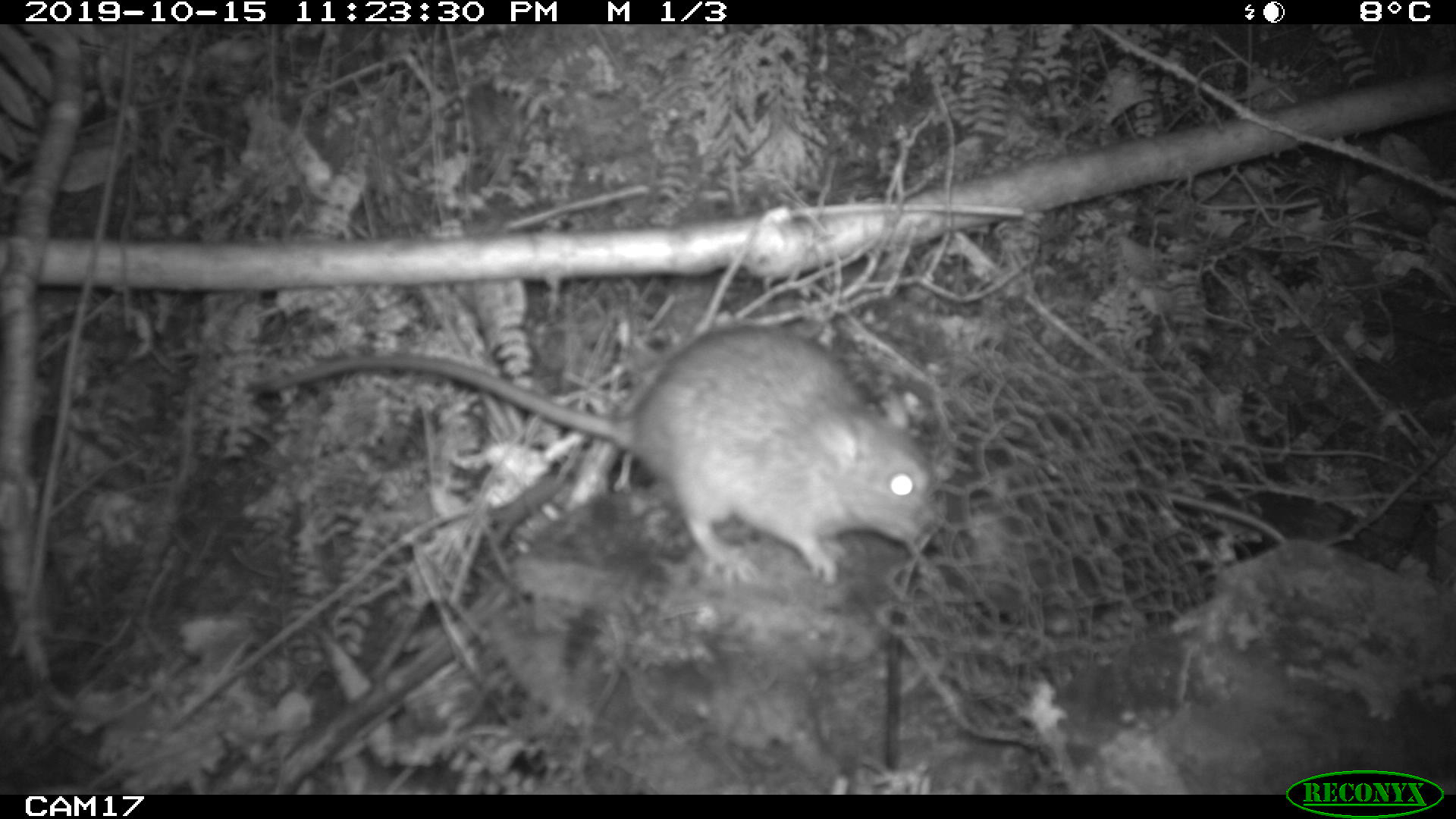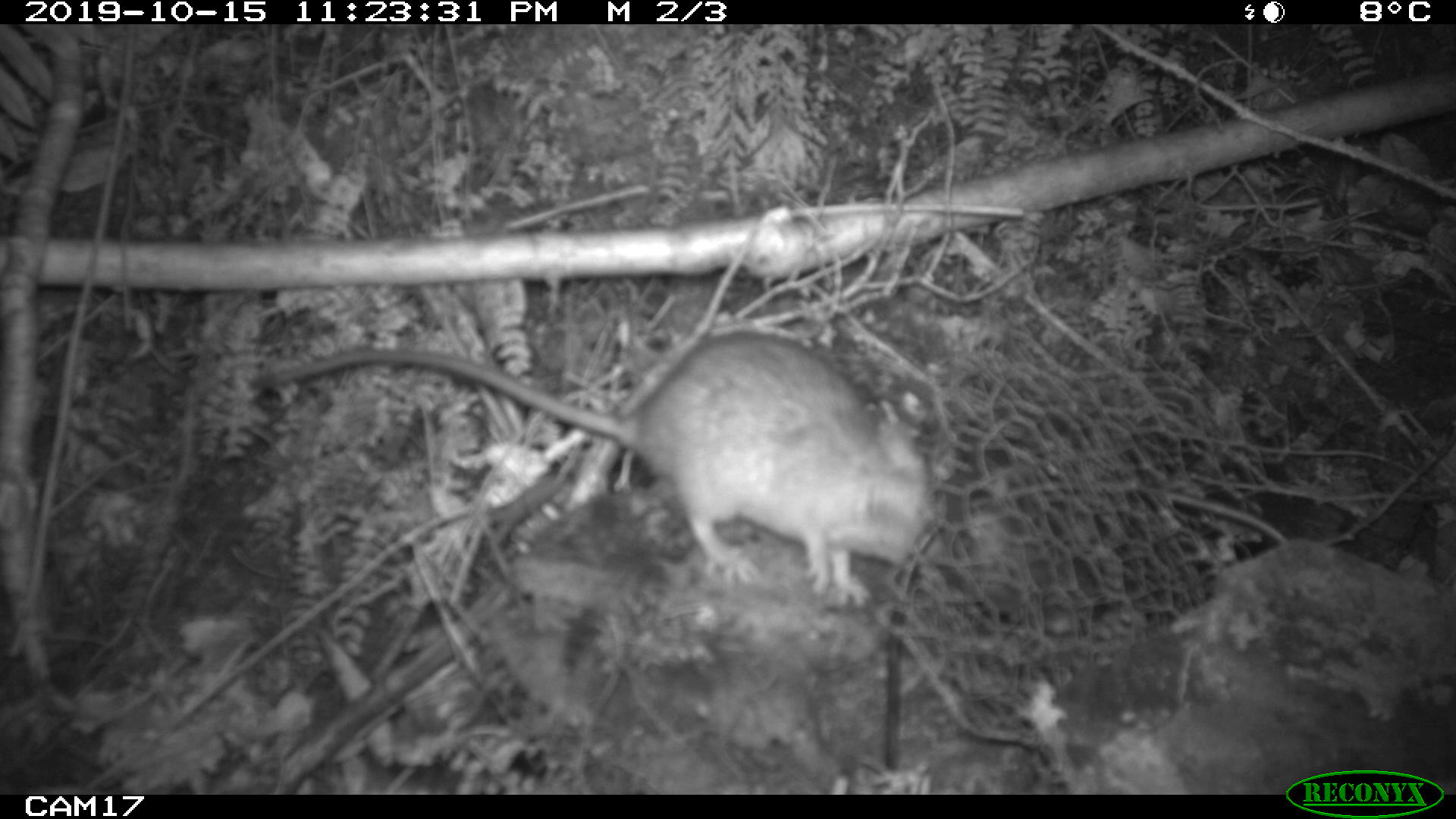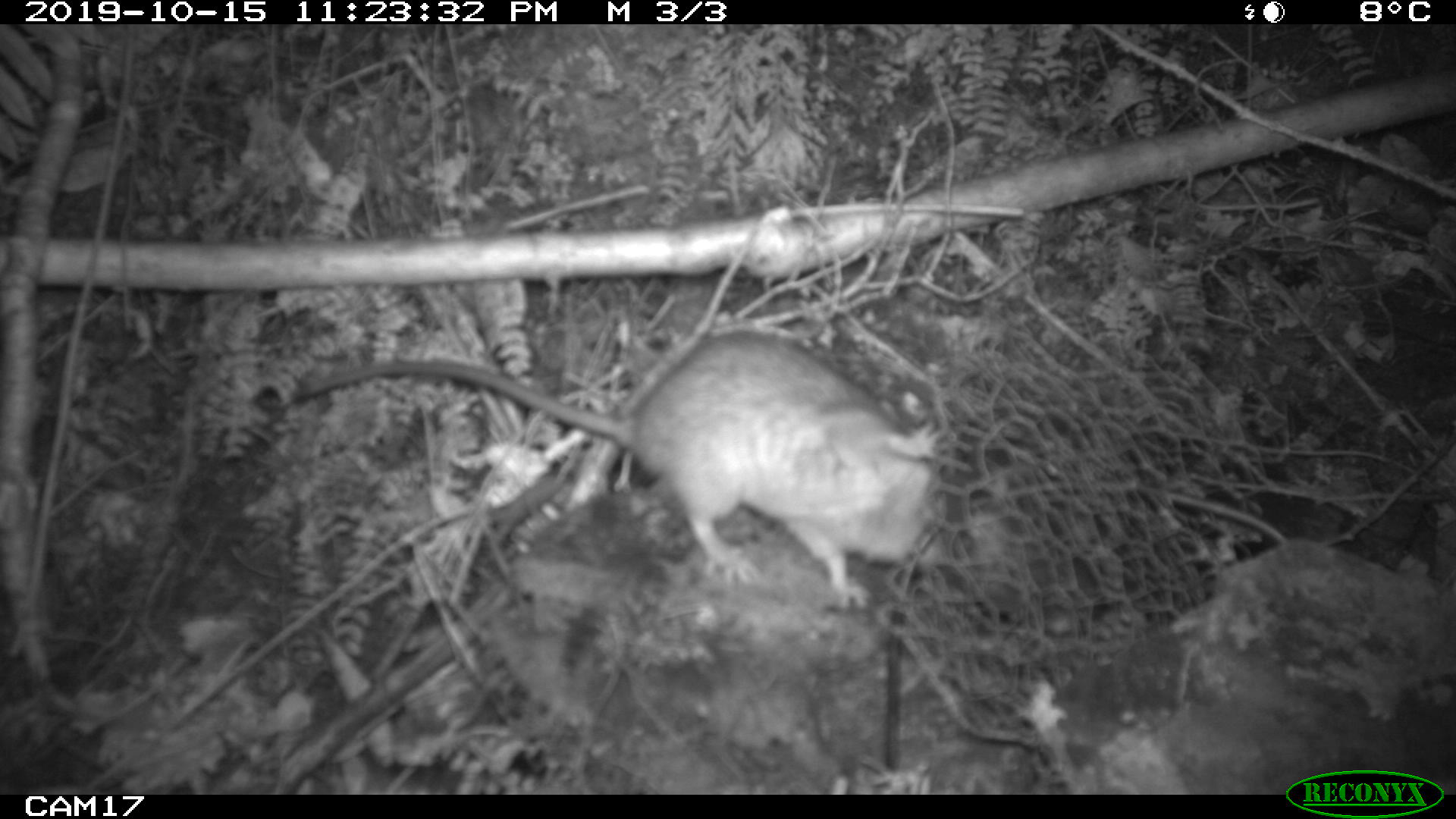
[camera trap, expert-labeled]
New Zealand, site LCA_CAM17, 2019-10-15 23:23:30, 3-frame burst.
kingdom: Animalia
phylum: Chordata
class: Mammalia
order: Rodentia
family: Muridae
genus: Rattus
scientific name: Rattus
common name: rat